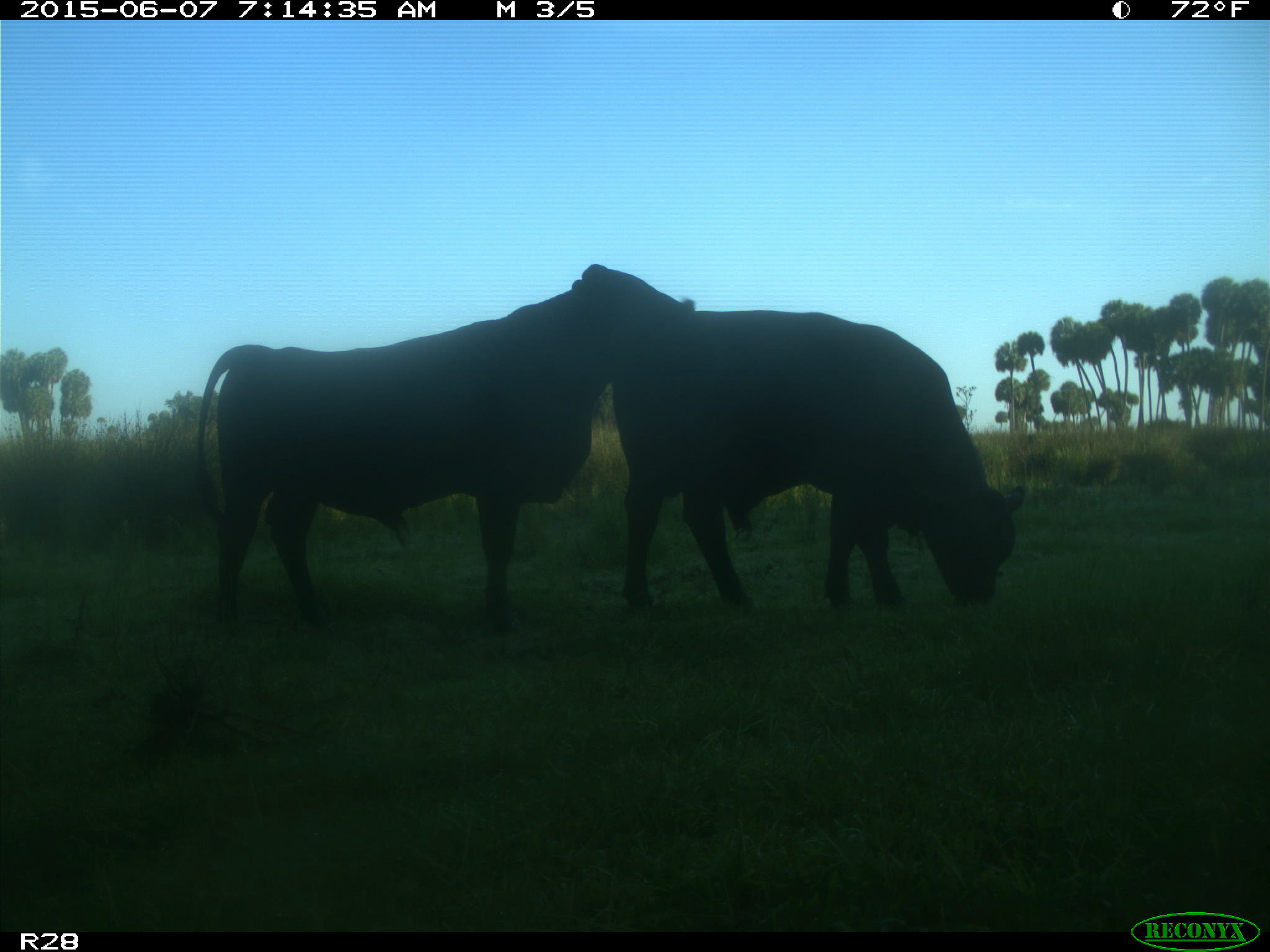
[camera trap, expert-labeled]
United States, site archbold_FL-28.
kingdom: Animalia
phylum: Chordata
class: Mammalia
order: Artiodactyla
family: Bovidae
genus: Bos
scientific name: Bos taurus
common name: domestic cow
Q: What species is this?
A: Bos taurus (domestic cow).